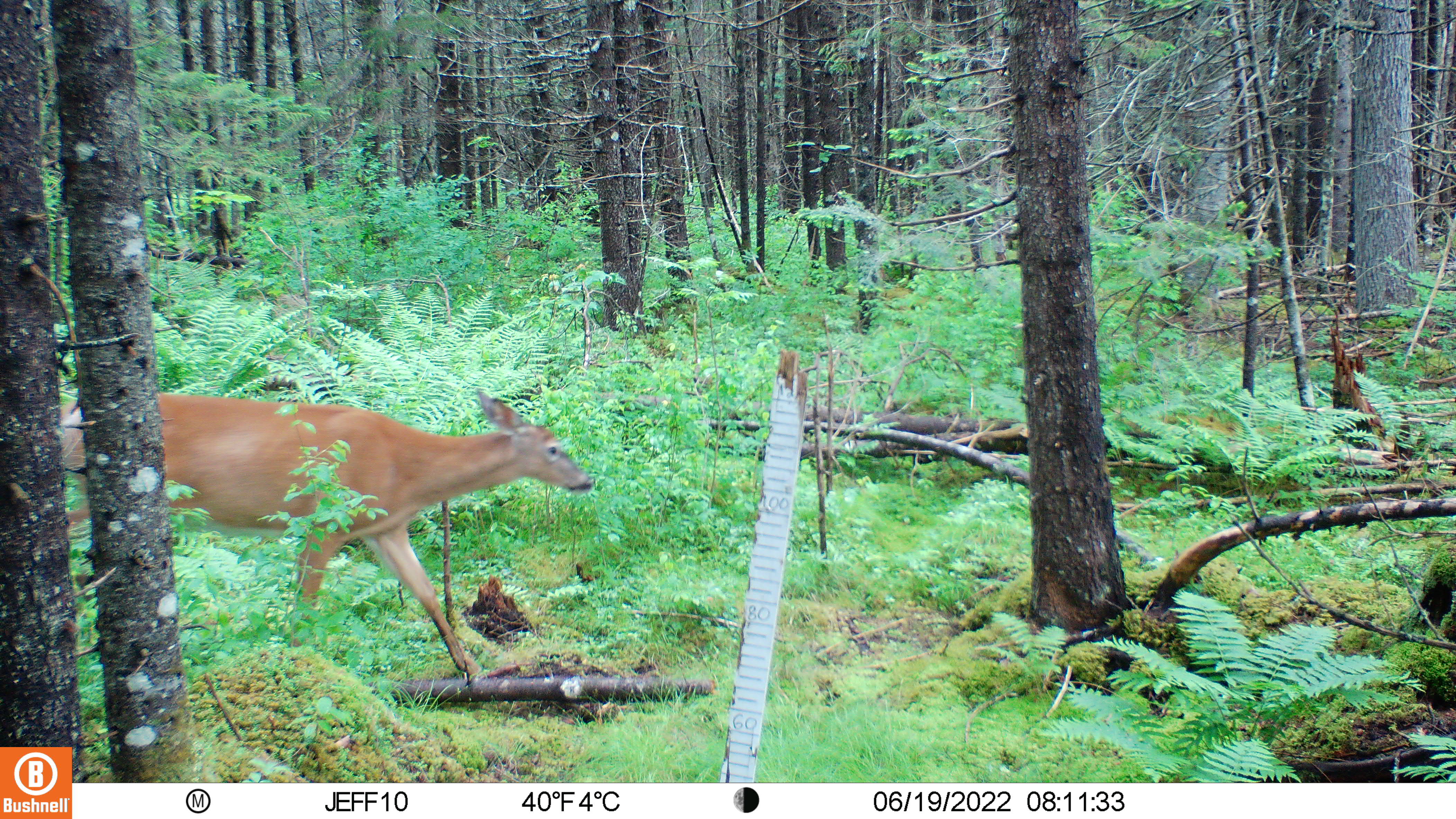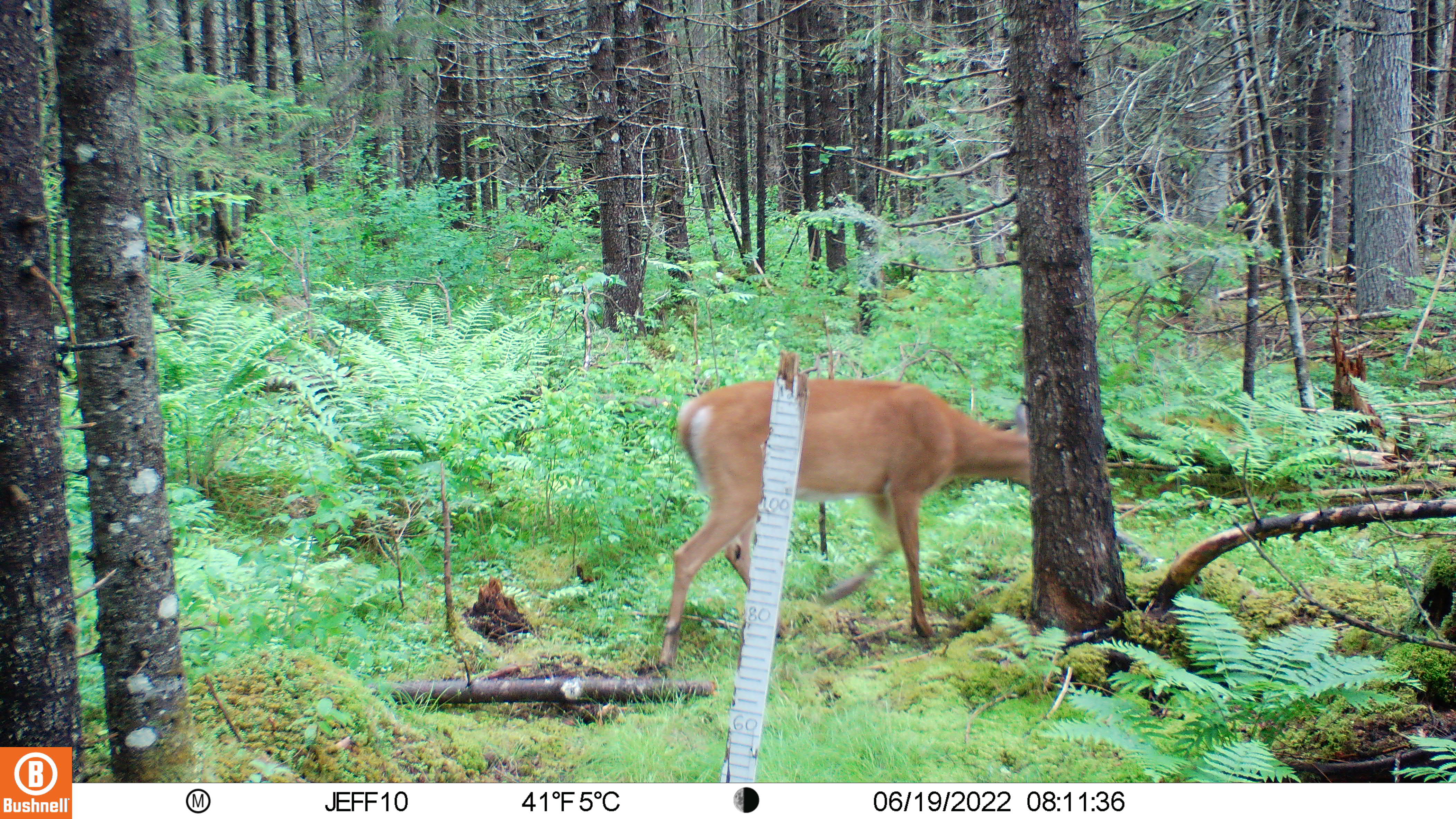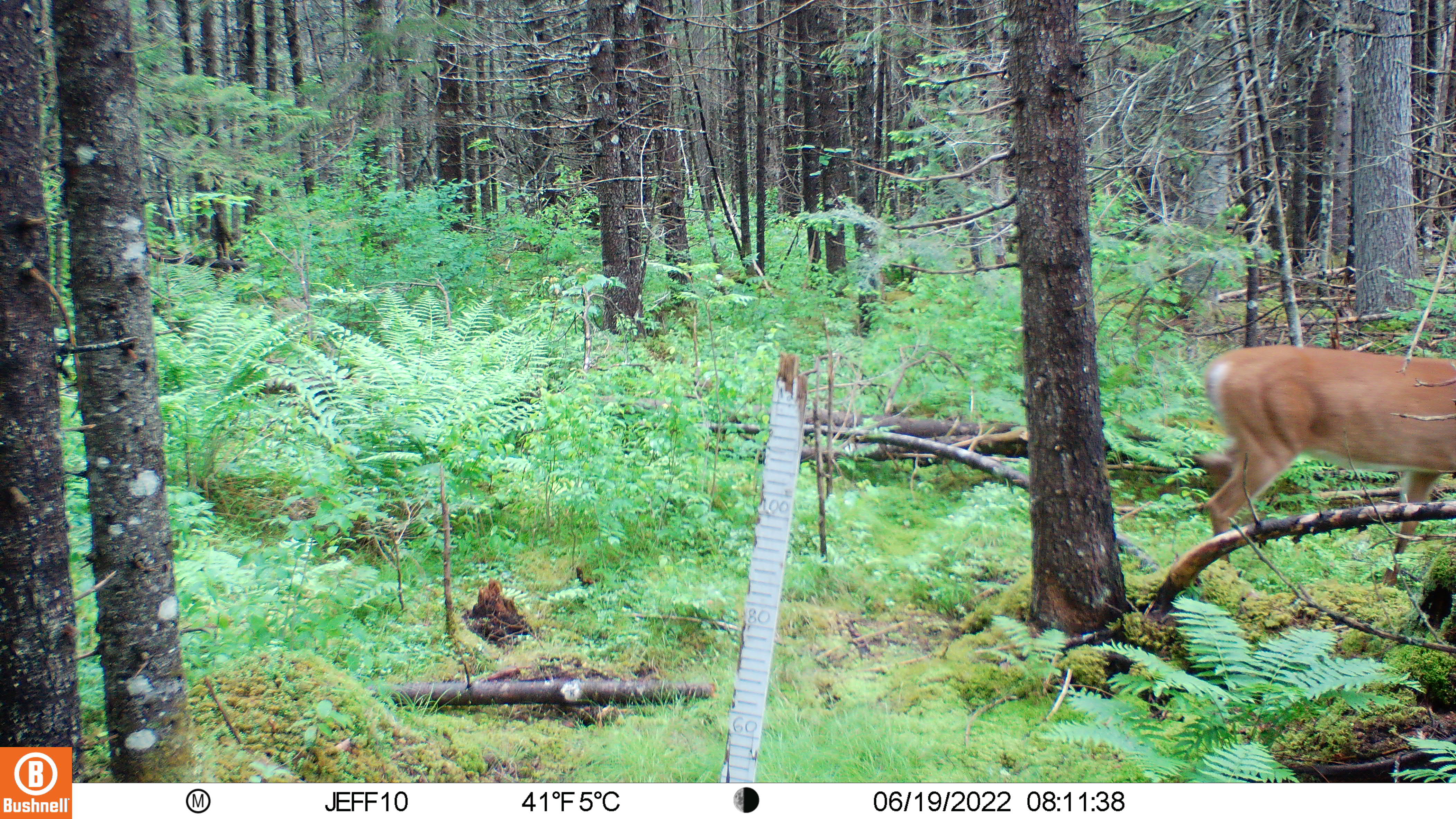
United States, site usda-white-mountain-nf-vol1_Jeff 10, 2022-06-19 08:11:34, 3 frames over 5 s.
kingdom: Animalia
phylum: Chordata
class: Mammalia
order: Artiodactyla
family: Cervidae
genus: Odocoileus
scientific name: Odocoileus virginianus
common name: white-tailed deer